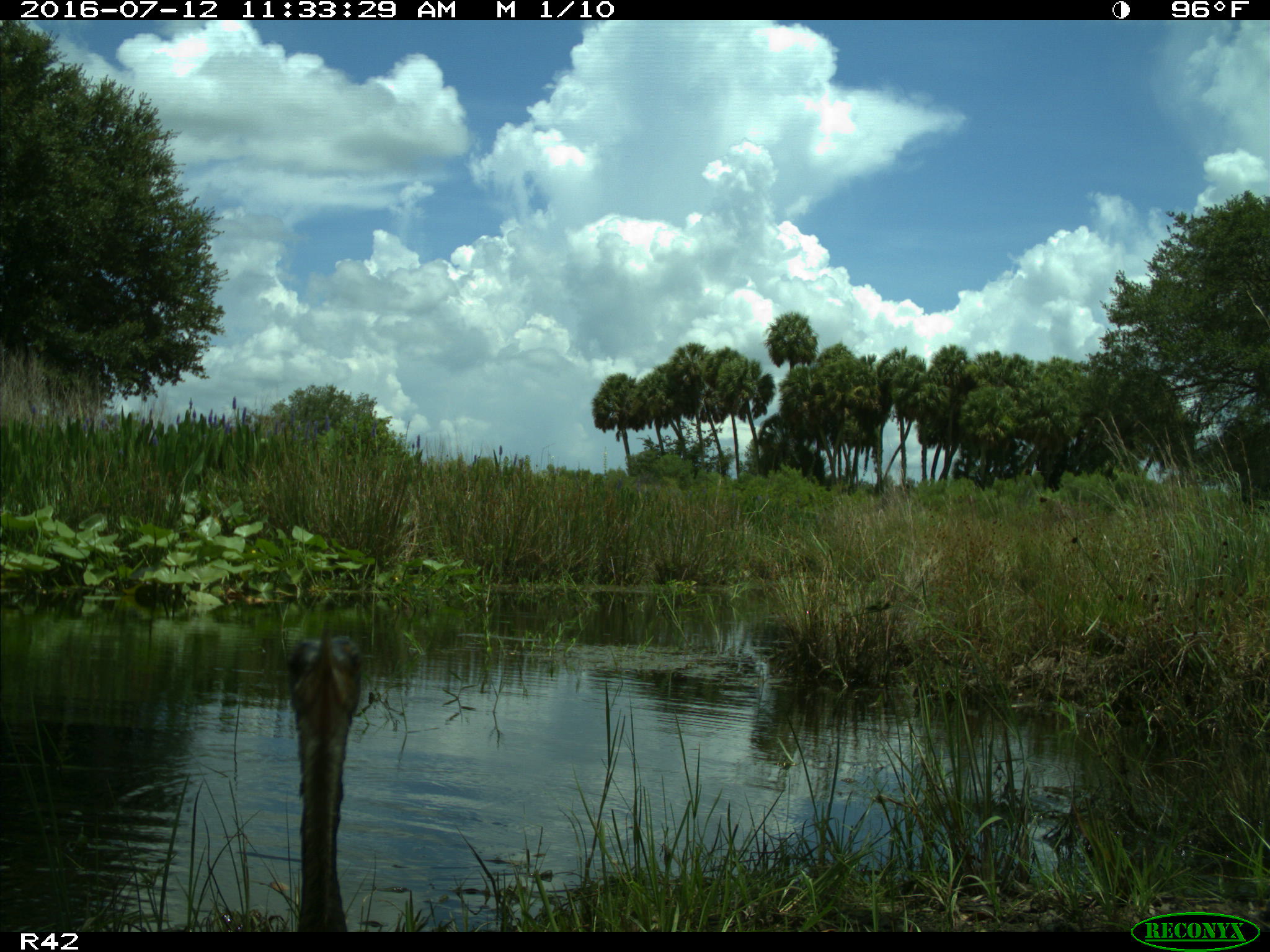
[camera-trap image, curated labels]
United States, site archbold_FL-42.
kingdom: Animalia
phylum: Chordata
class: Aves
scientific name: Aves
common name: birds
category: unidentified bird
Unidentified bird (birds) (Aves).